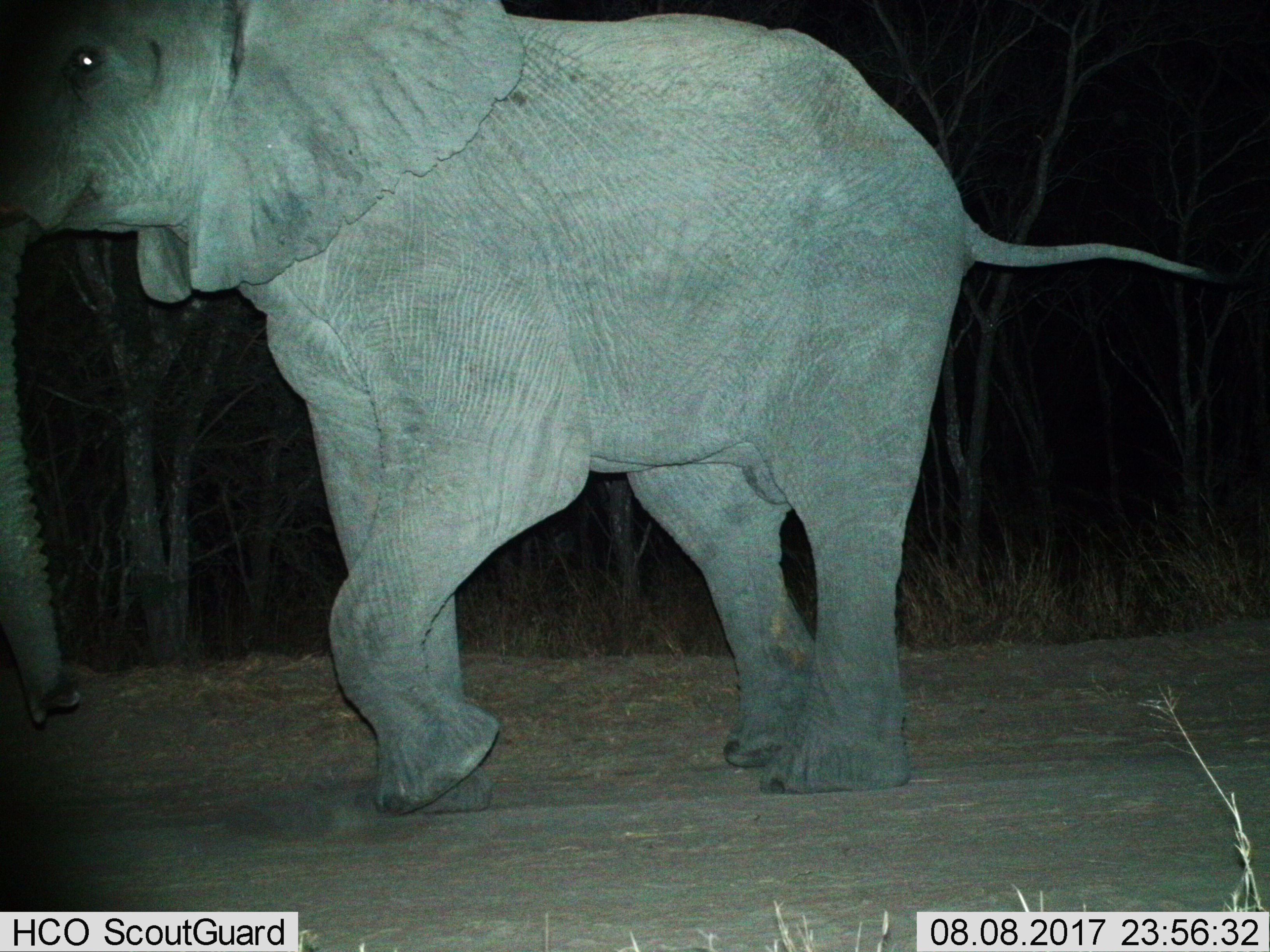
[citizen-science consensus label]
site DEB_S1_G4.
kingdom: Animalia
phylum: Chordata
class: Mammalia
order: Proboscidea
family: Elephantidae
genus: Loxodonta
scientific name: Loxodonta africana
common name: african bush elephant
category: elephant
Elephant (african bush elephant) (Loxodonta africana), count 1. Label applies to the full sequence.